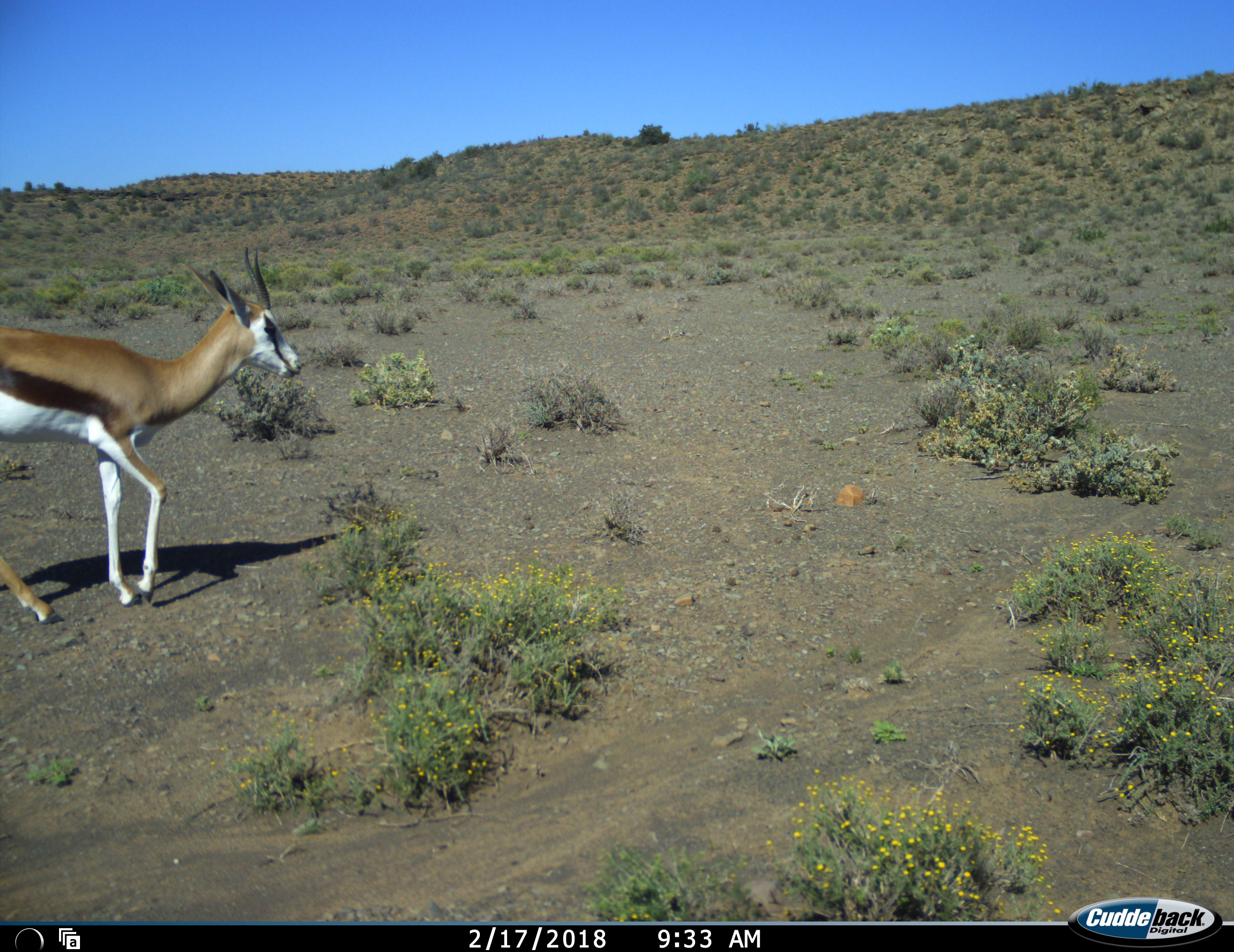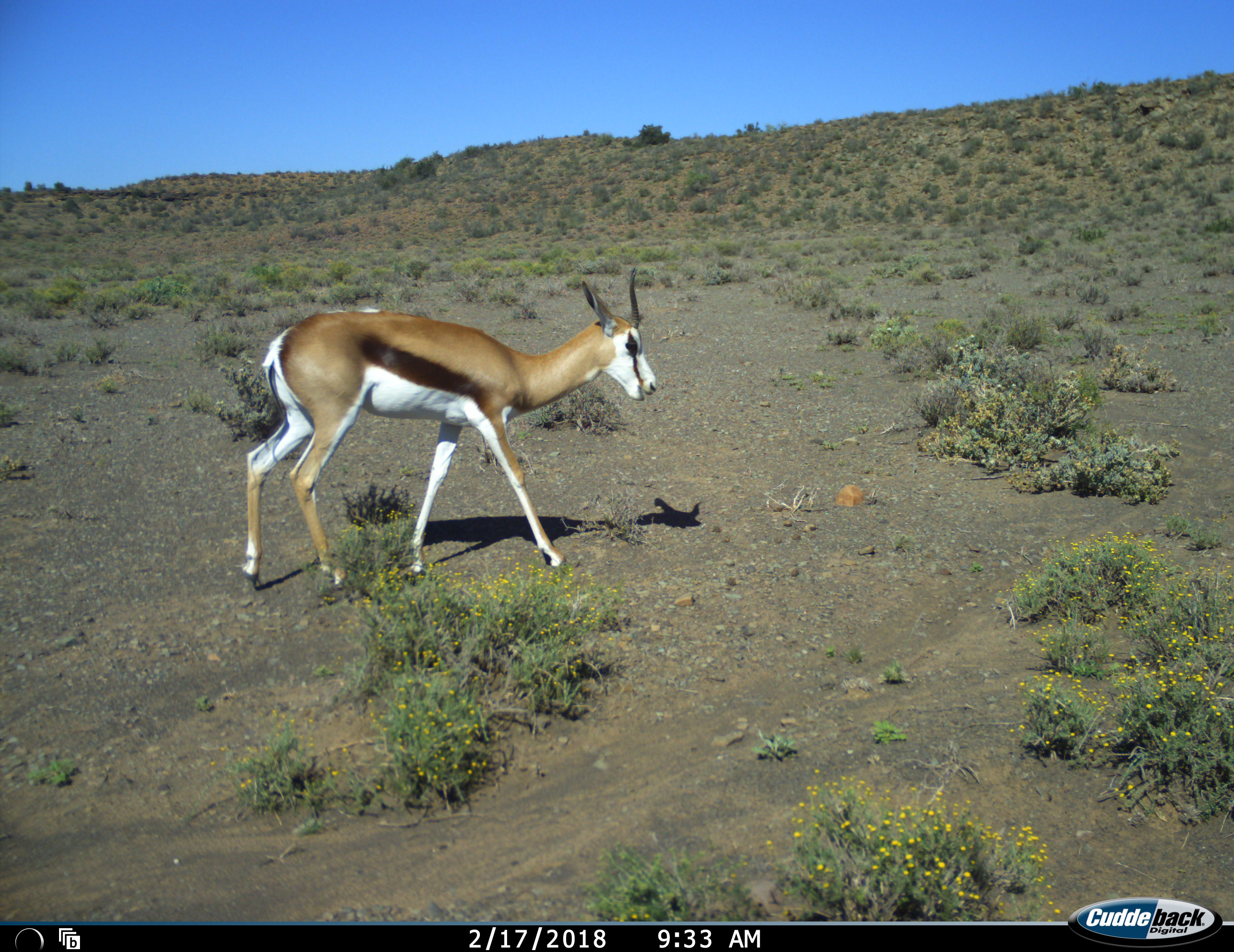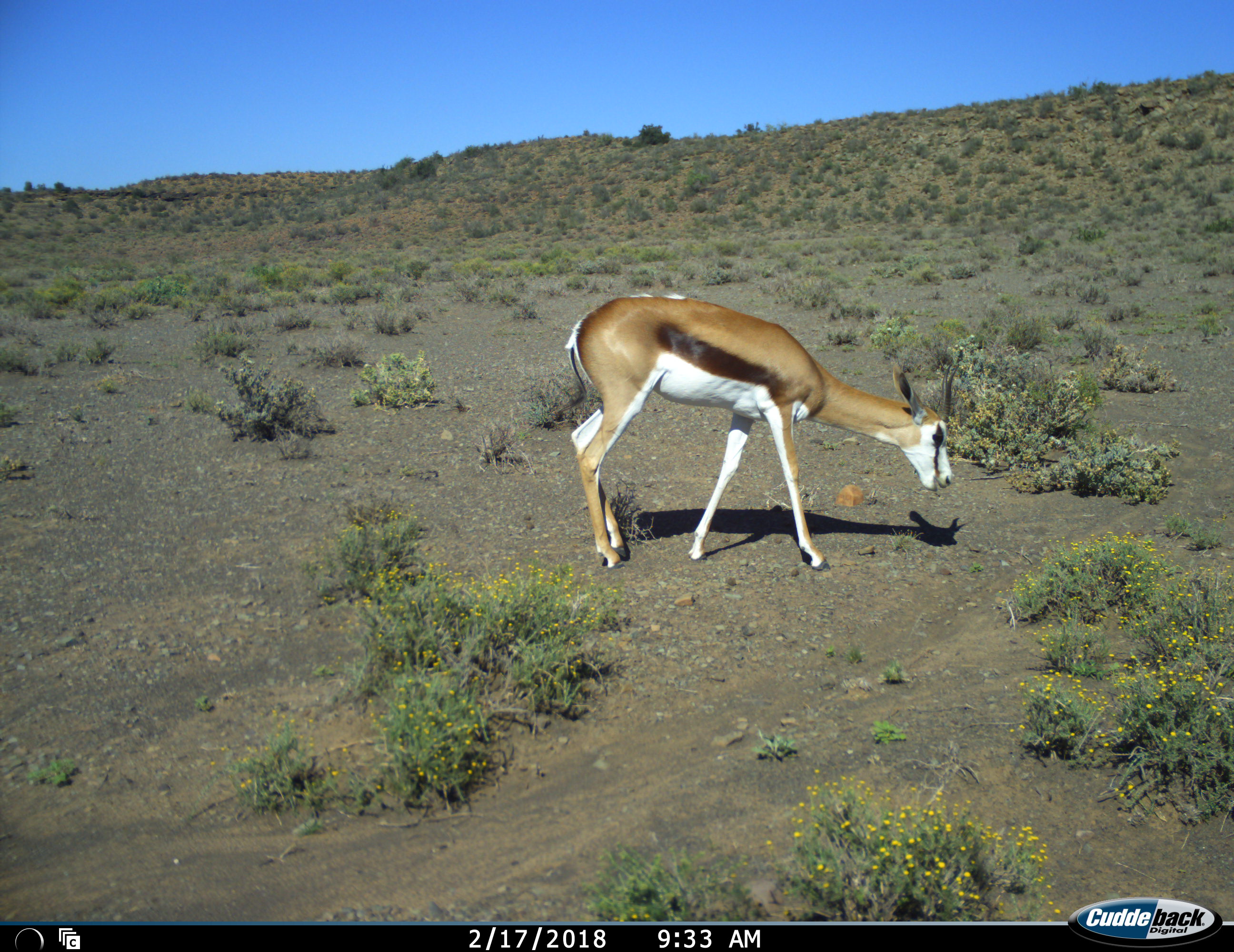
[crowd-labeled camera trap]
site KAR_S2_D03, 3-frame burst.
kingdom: Animalia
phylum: Chordata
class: Mammalia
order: Artiodactyla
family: Bovidae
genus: Antidorcas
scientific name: Antidorcas marsupialis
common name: springbok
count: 1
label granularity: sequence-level